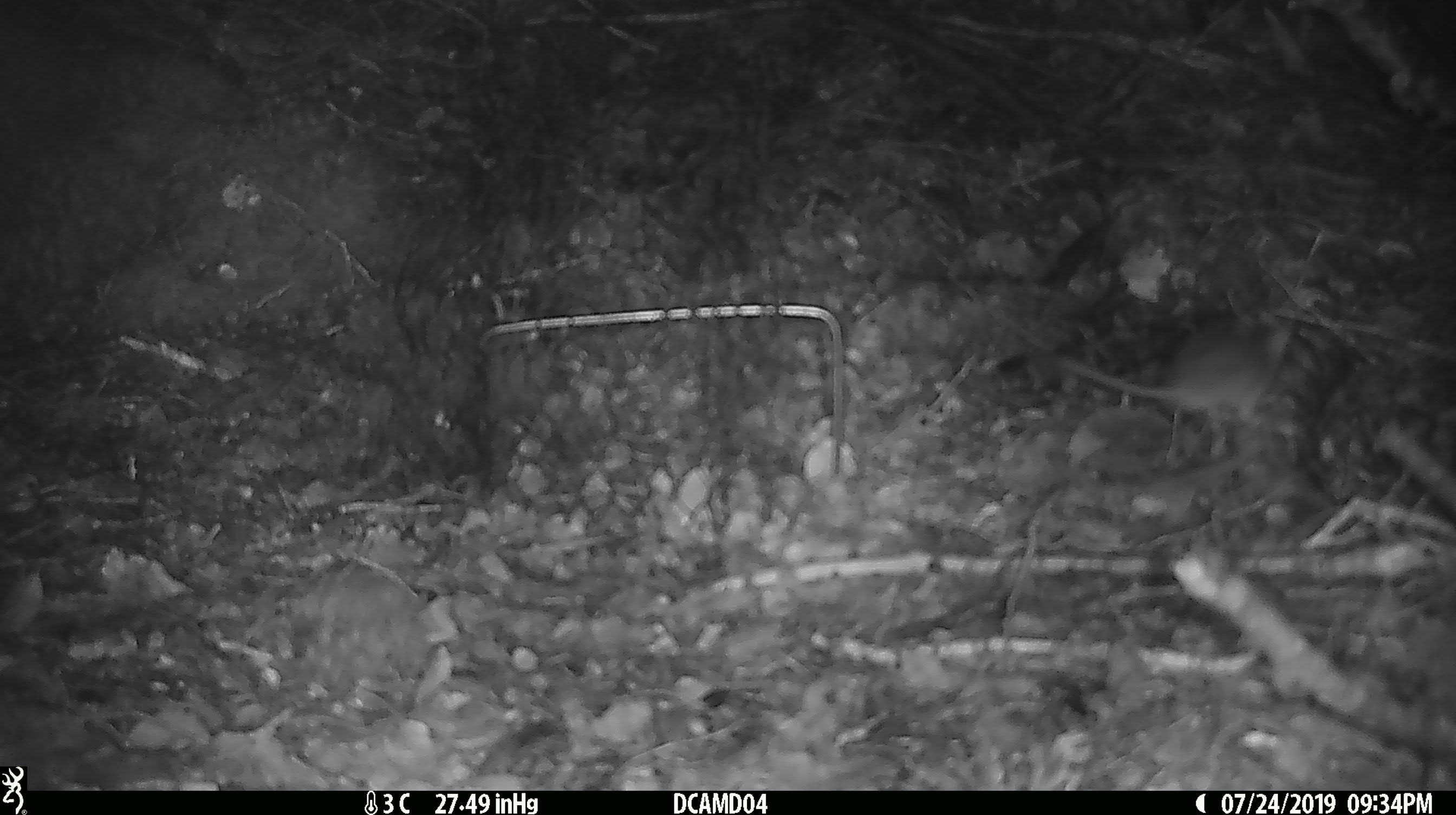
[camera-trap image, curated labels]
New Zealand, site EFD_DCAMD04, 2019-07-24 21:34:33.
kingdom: Animalia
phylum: Chordata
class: Mammalia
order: Rodentia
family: Muridae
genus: Mus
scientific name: Mus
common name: mouse